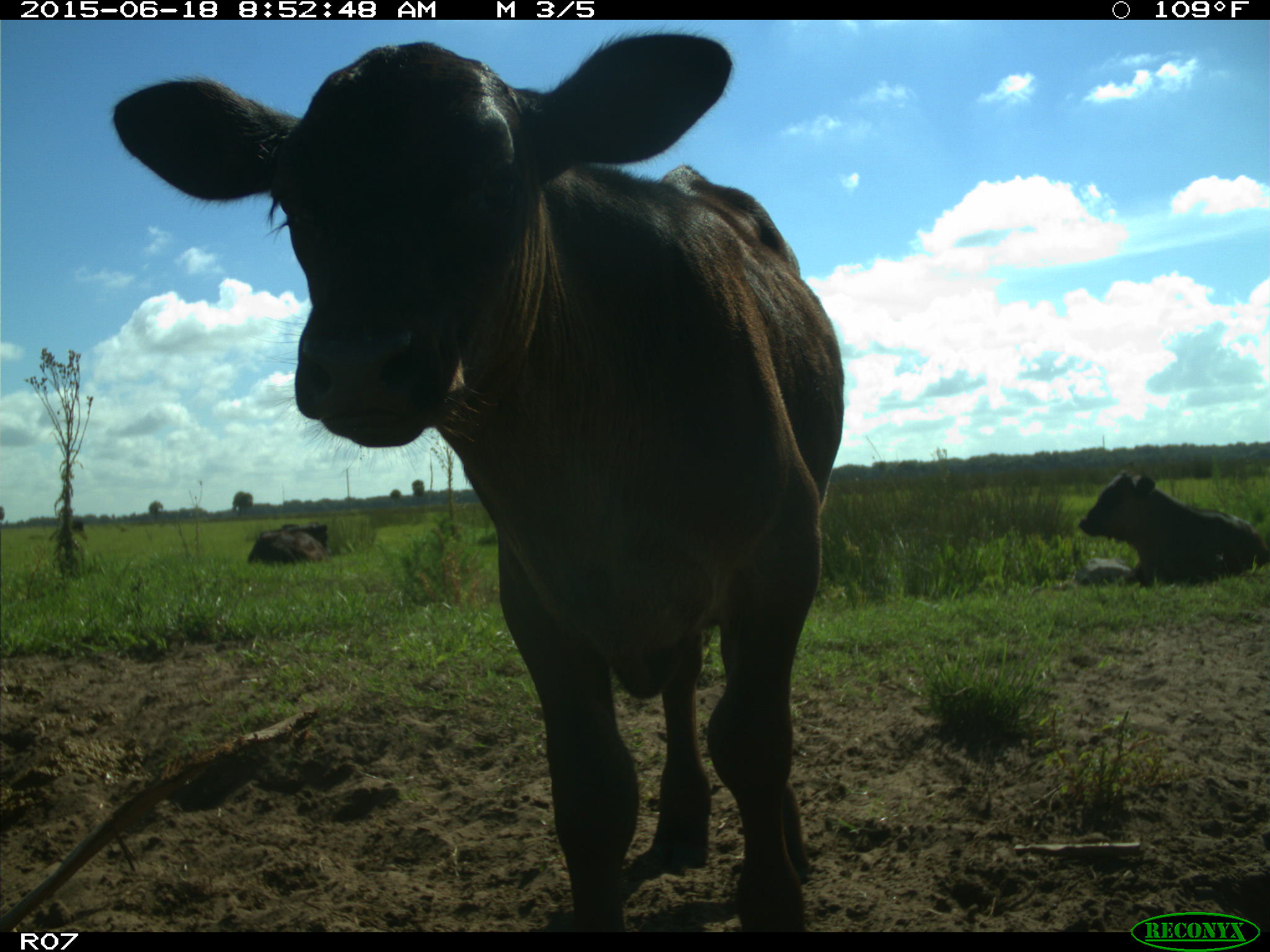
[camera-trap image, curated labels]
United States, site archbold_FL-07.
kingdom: Animalia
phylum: Chordata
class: Mammalia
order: Artiodactyla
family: Bovidae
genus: Bos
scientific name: Bos taurus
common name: domestic cow